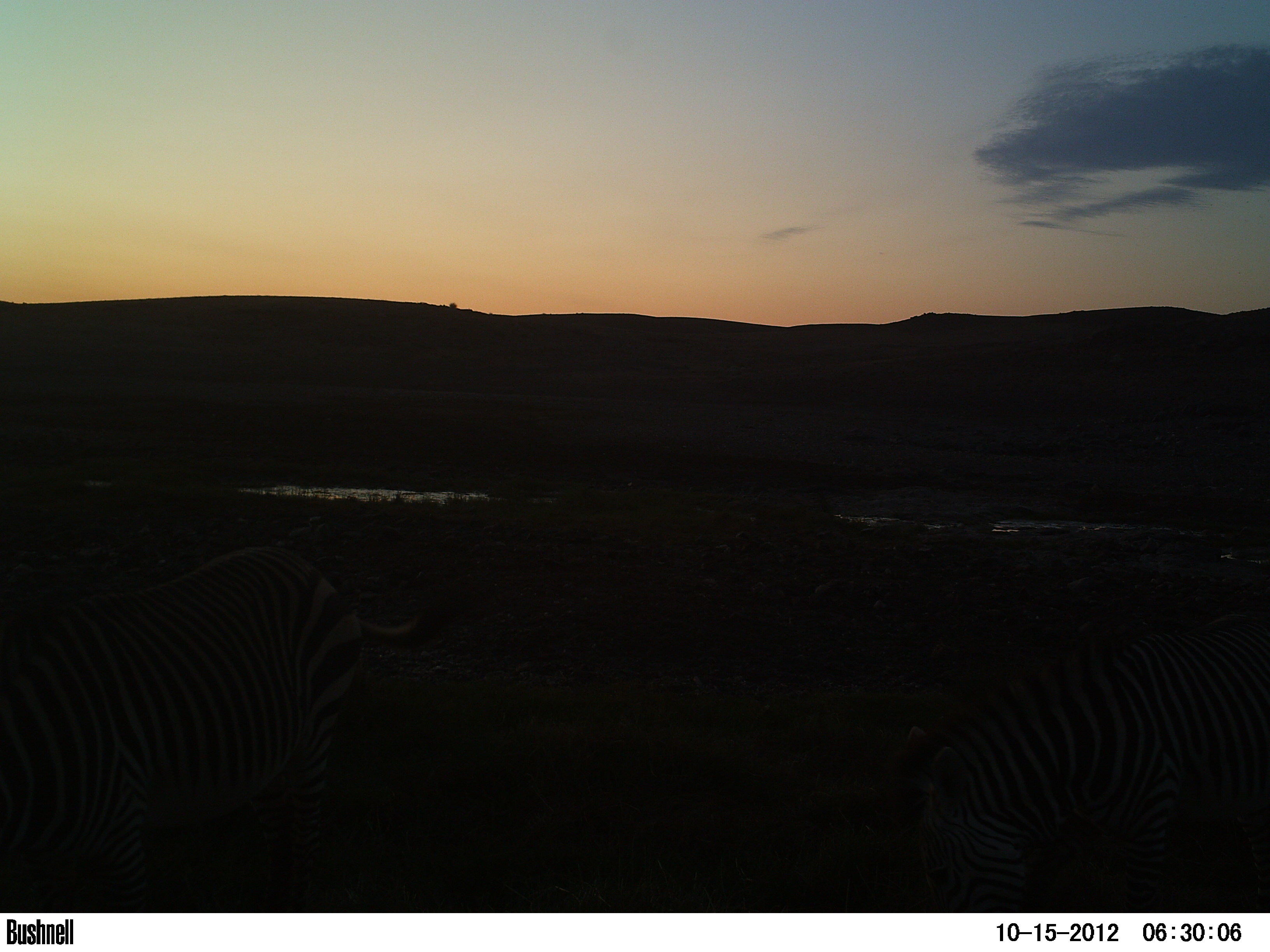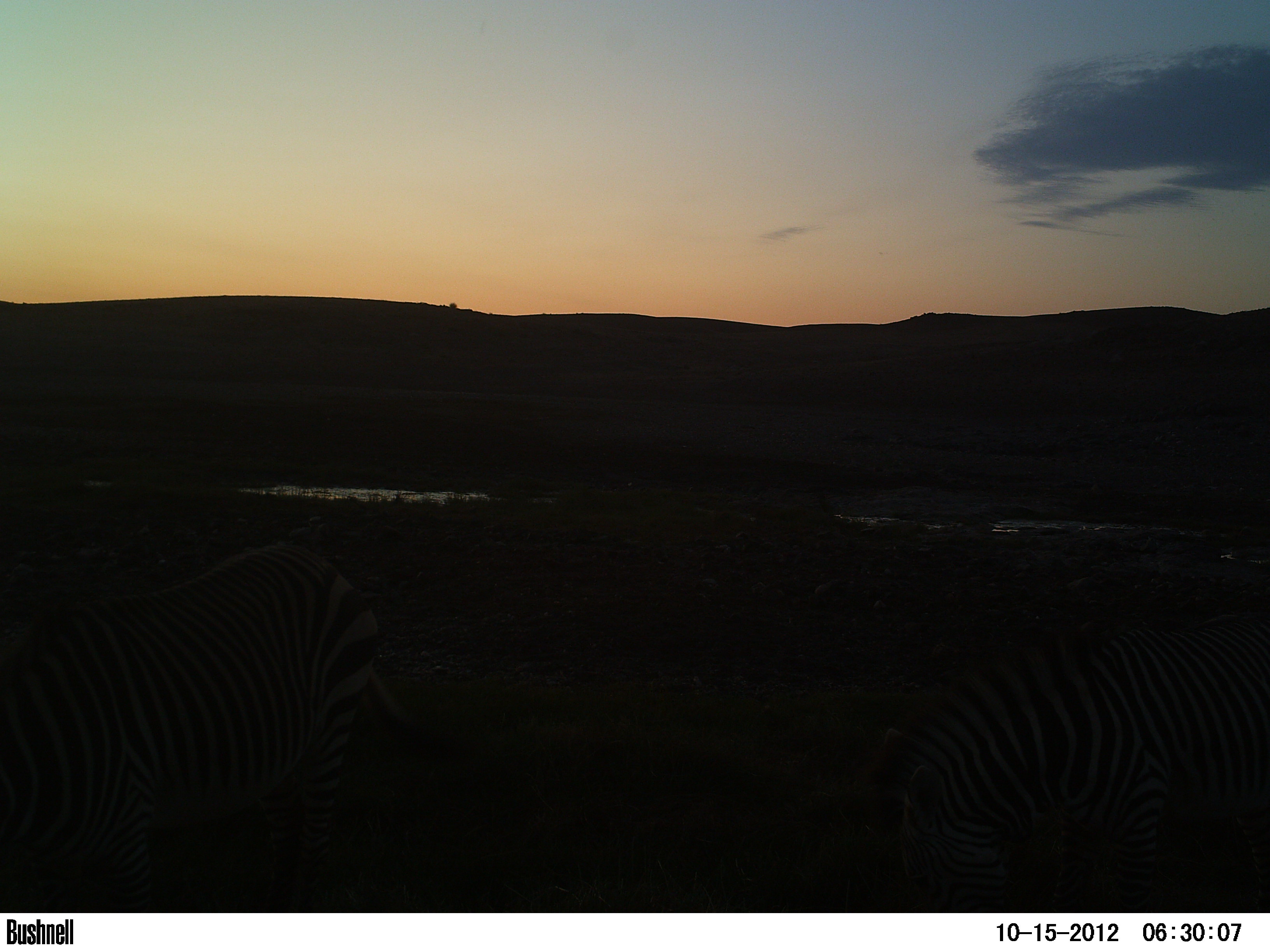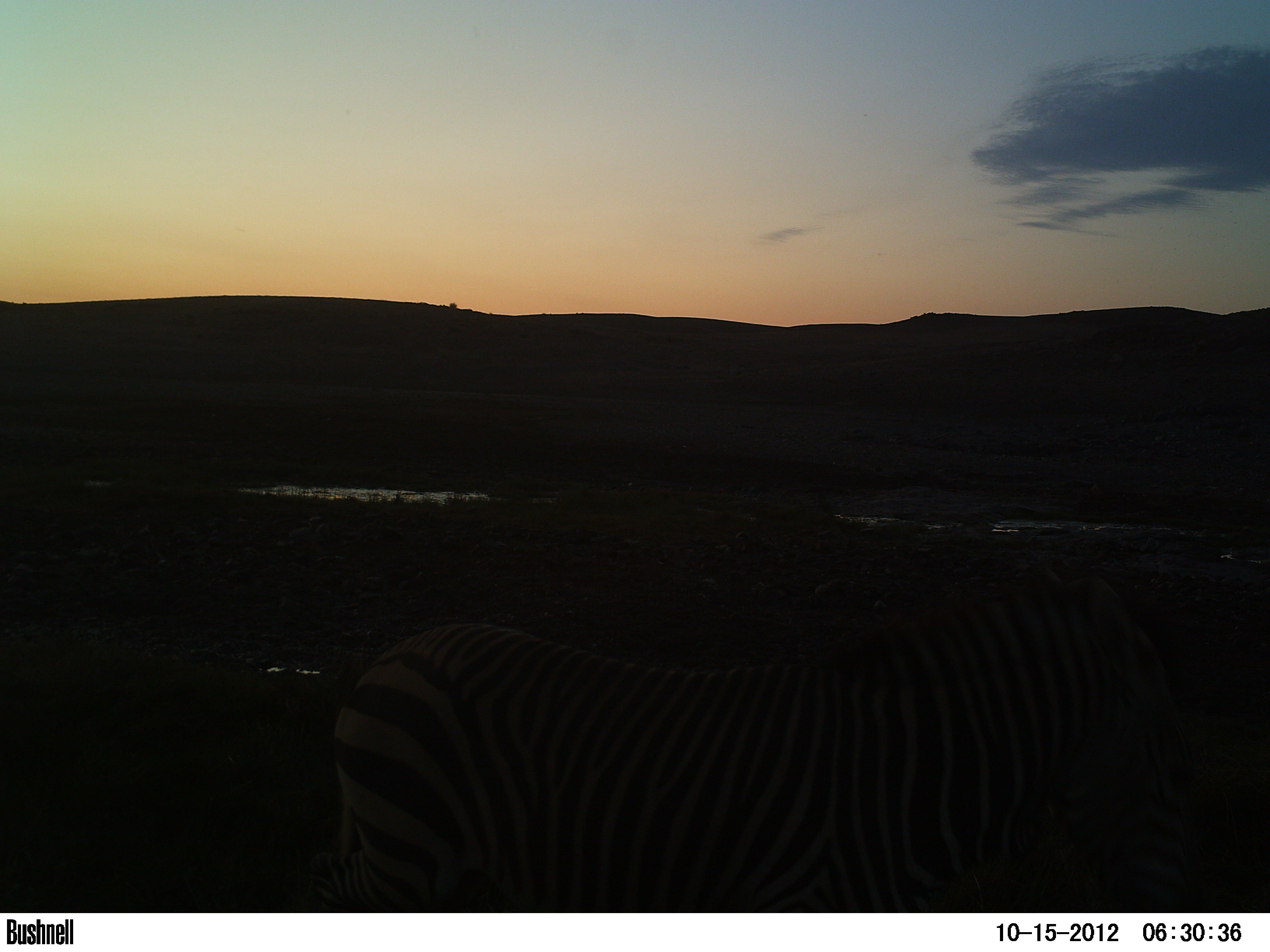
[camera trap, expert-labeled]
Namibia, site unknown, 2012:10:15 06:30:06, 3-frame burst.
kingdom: Animalia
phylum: Chordata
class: Mammalia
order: Perissodactyla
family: Equidae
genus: Equus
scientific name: Equus zebra hartmannae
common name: hartmann's mountain zebra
Equus zebra hartmannae (hartmann's mountain zebra).